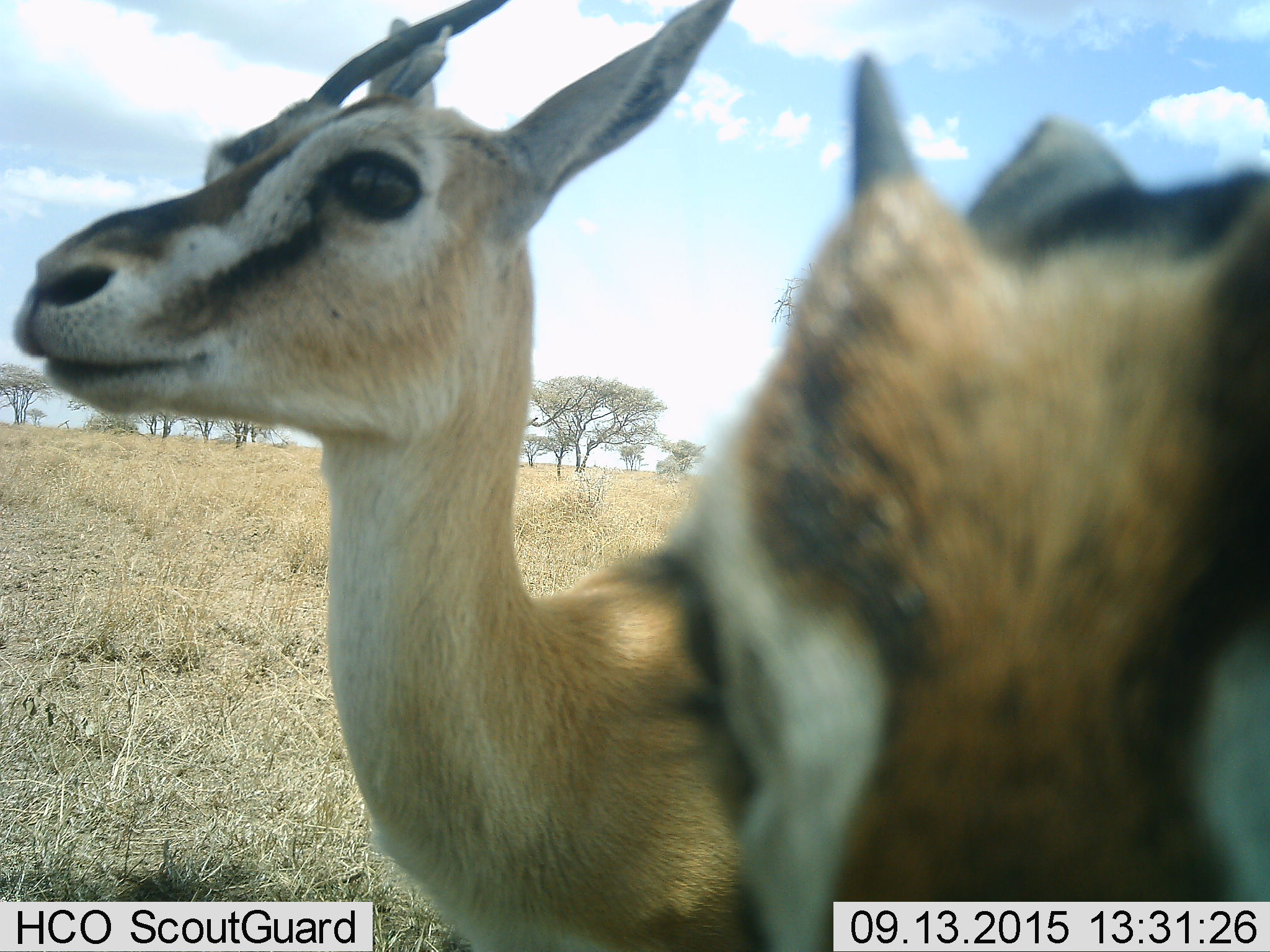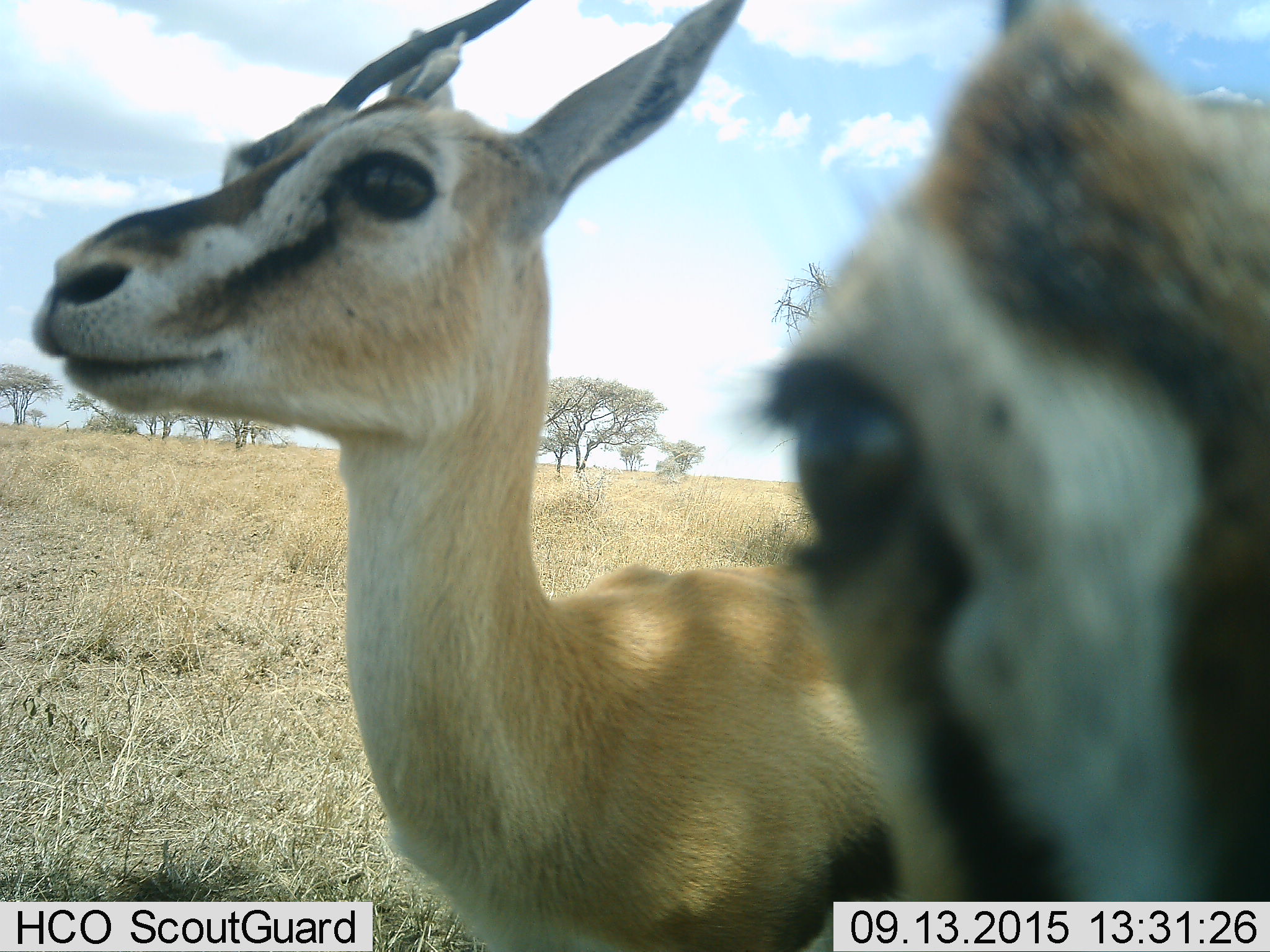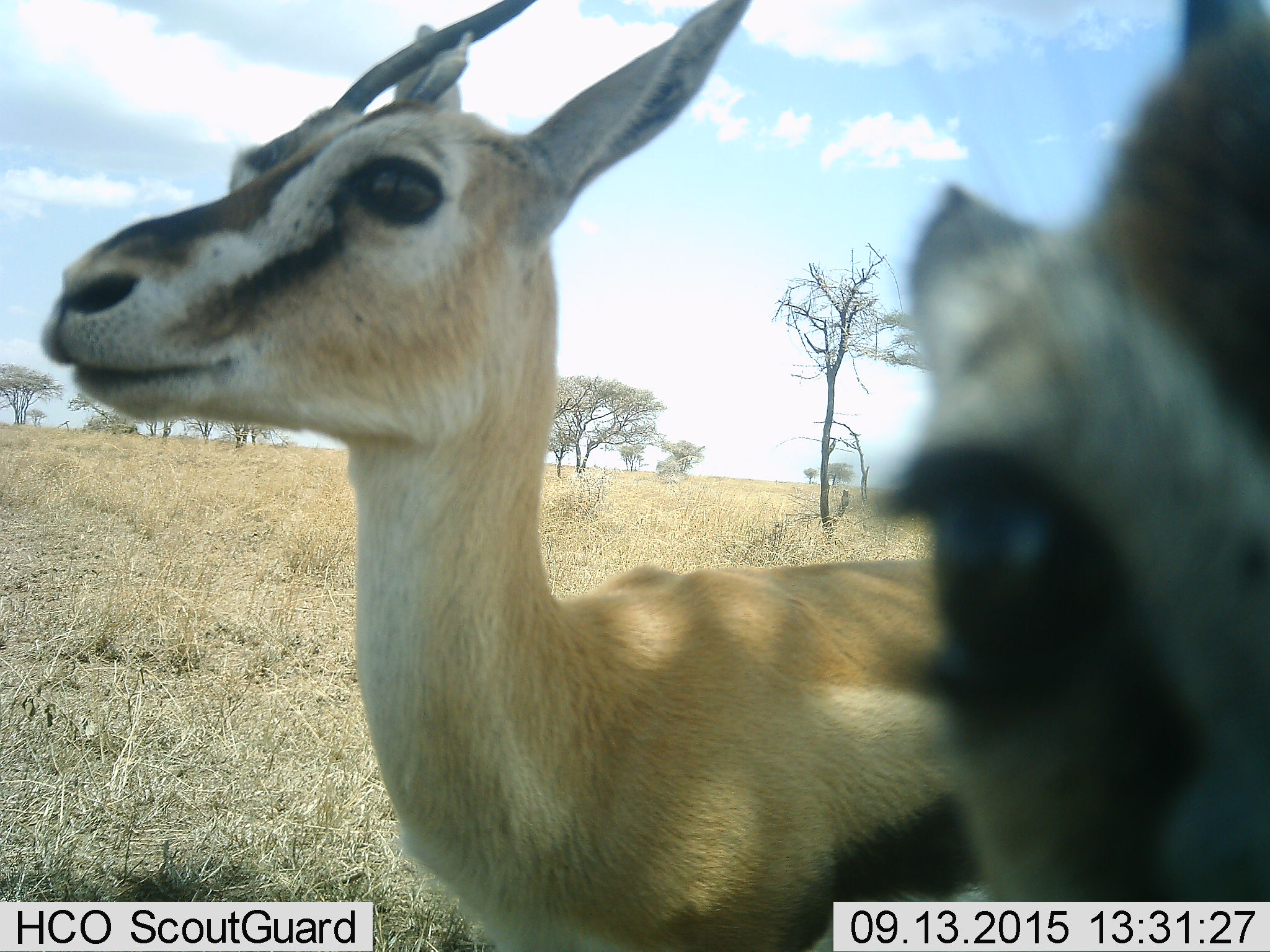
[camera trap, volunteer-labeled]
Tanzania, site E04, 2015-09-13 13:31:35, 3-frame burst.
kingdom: Animalia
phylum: Chordata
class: Mammalia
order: Artiodactyla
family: Bovidae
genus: Eudorcas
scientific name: Eudorcas thomsonii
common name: thomson's gazelle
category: gazellethomsons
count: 2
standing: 57%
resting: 7%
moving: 21%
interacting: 21%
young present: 0%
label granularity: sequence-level